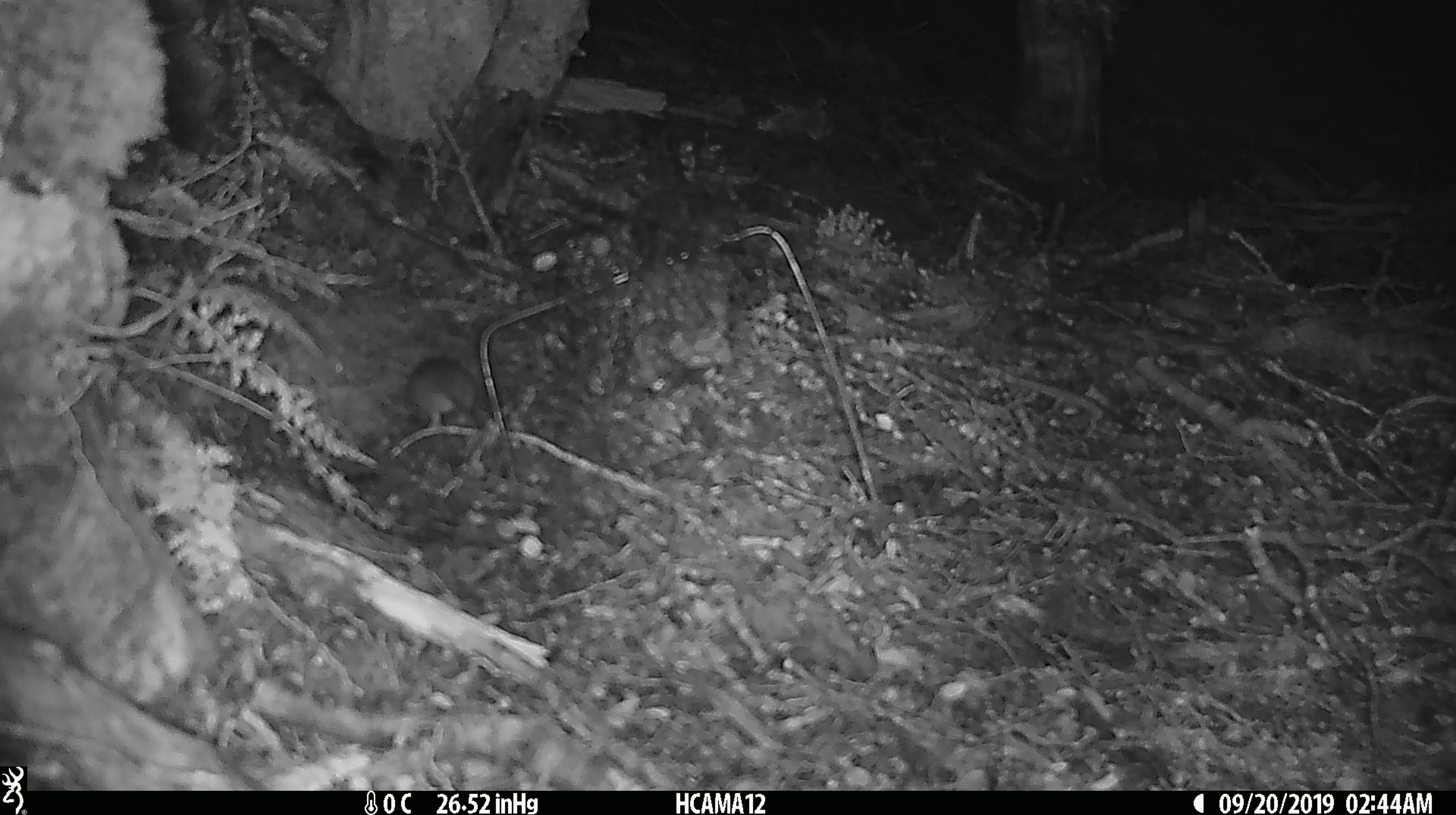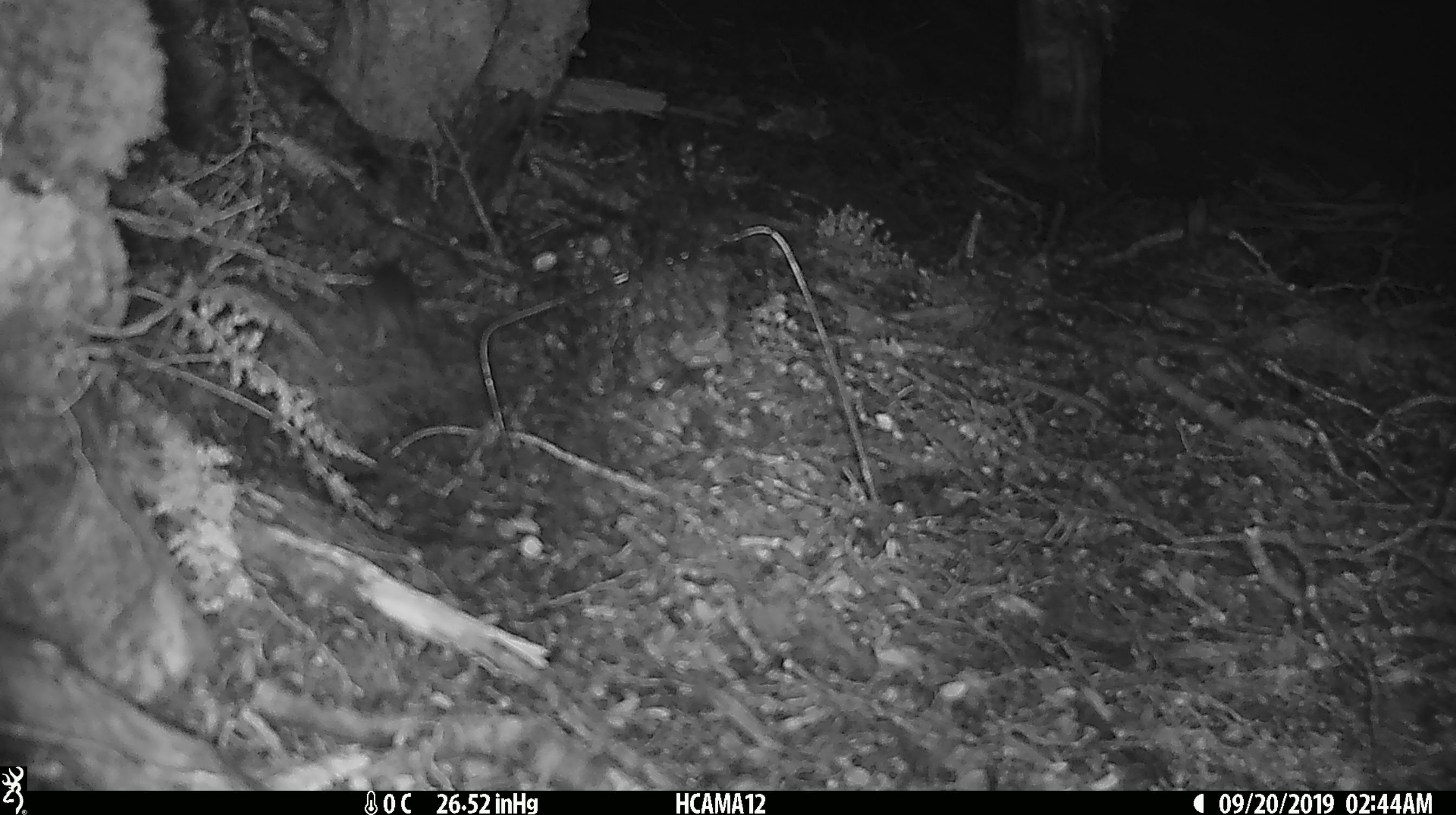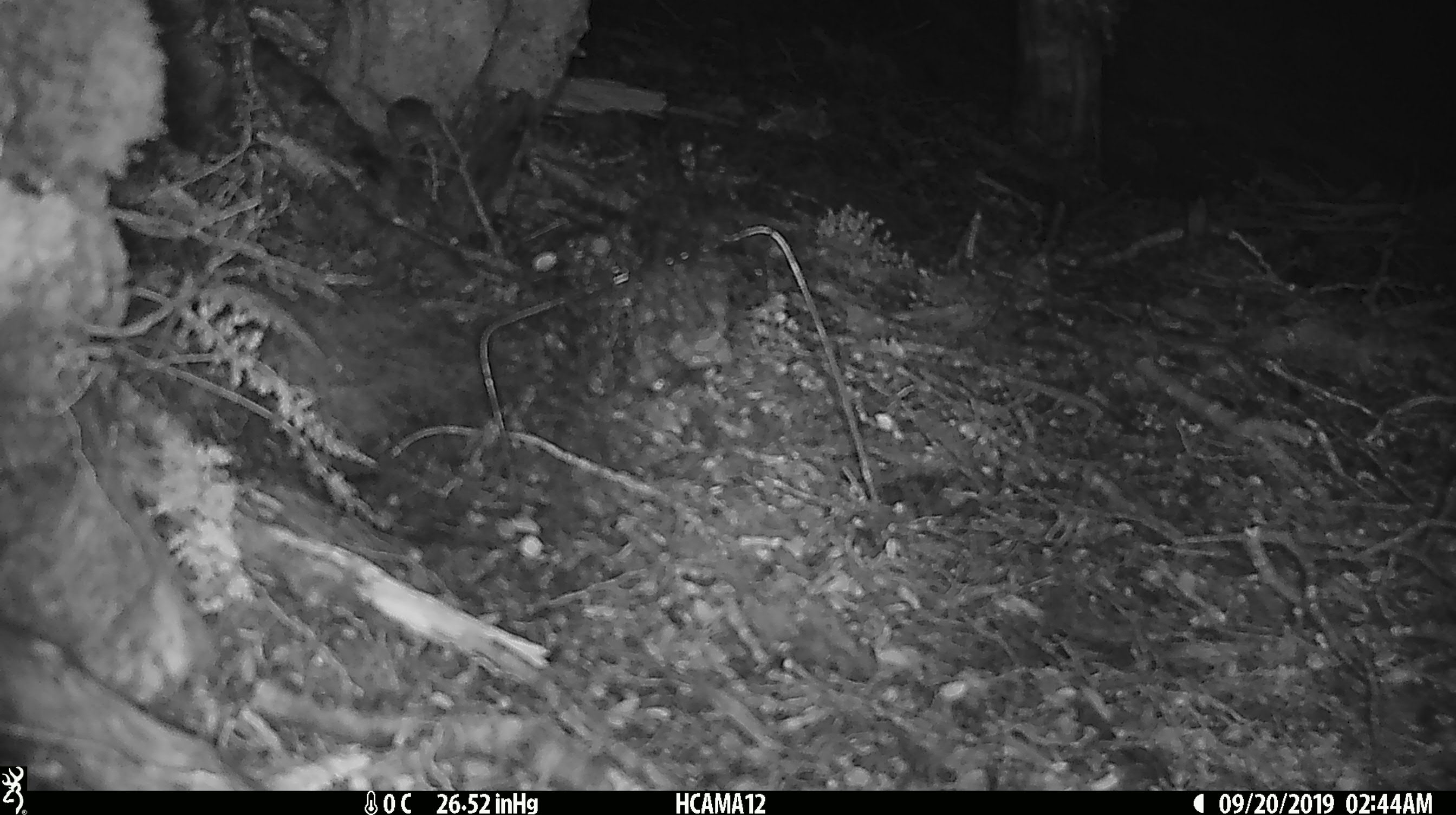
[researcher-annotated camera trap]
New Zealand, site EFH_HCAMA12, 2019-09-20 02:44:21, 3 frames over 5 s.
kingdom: Animalia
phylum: Chordata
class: Mammalia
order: Rodentia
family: Muridae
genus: Mus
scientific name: Mus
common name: mouse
Mouse (Mus).